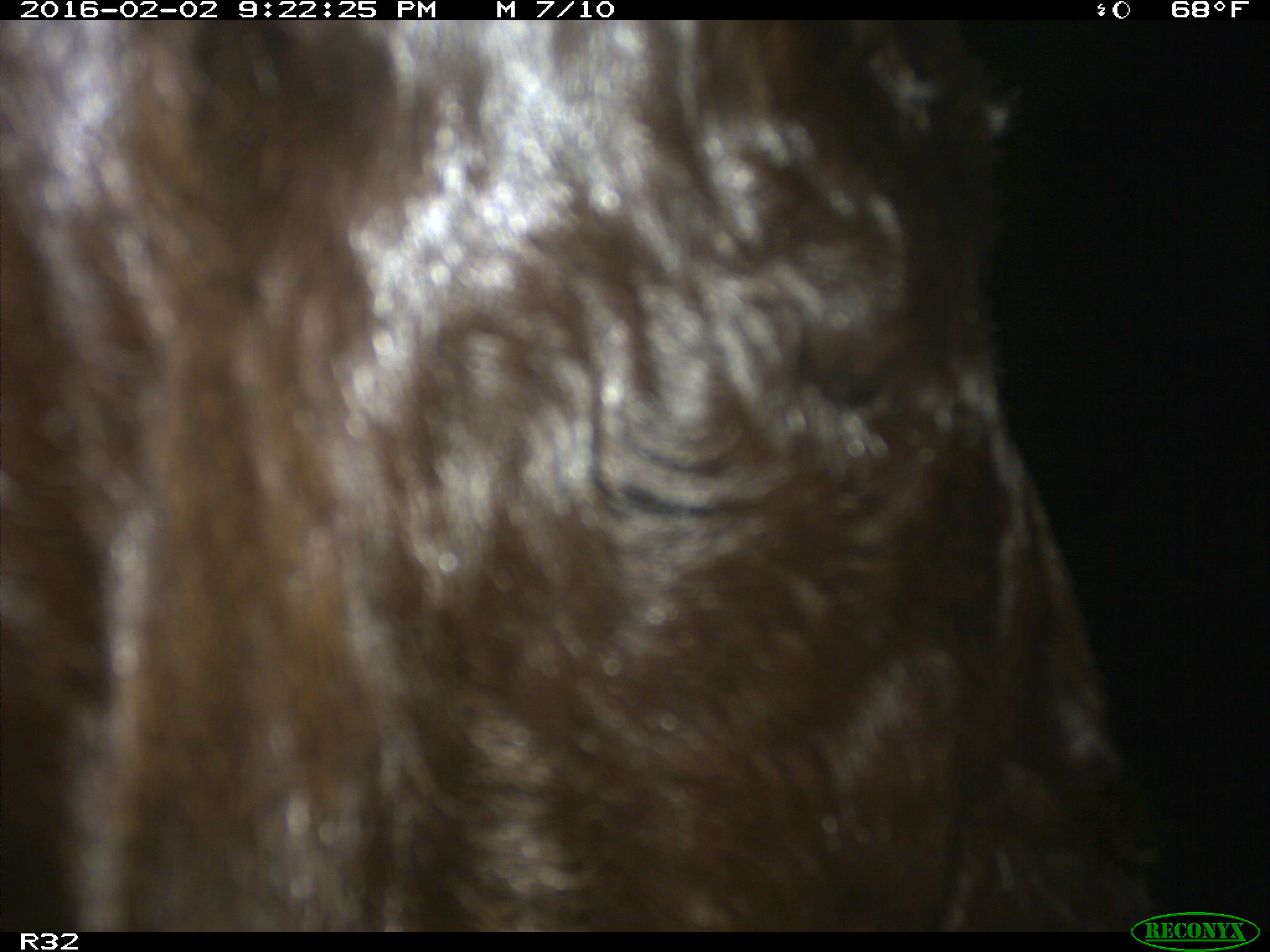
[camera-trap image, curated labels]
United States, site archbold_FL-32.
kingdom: Animalia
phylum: Chordata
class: Mammalia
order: Artiodactyla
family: Bovidae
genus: Bos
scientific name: Bos taurus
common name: domestic cow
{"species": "Bos taurus (domestic cow)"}